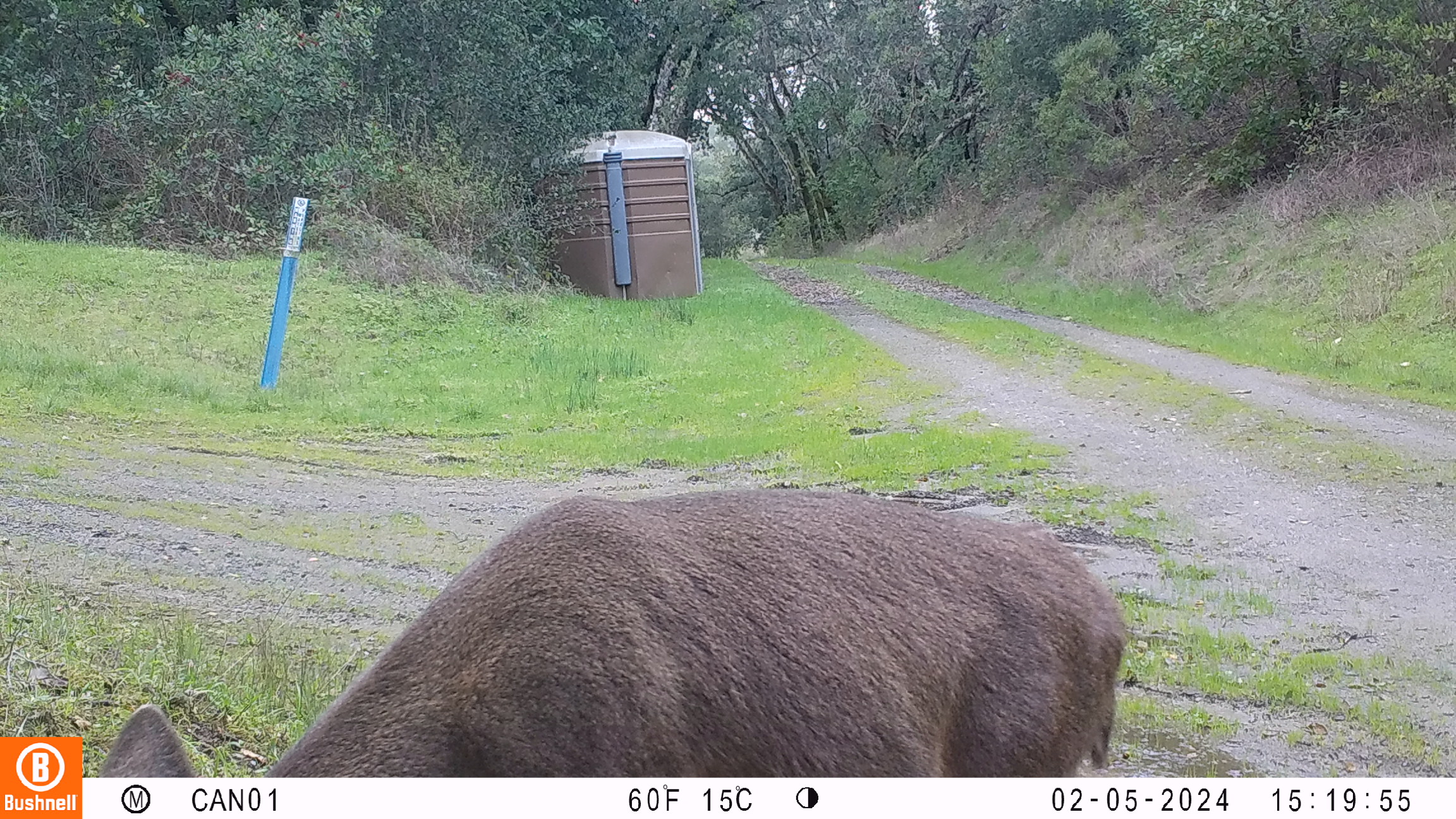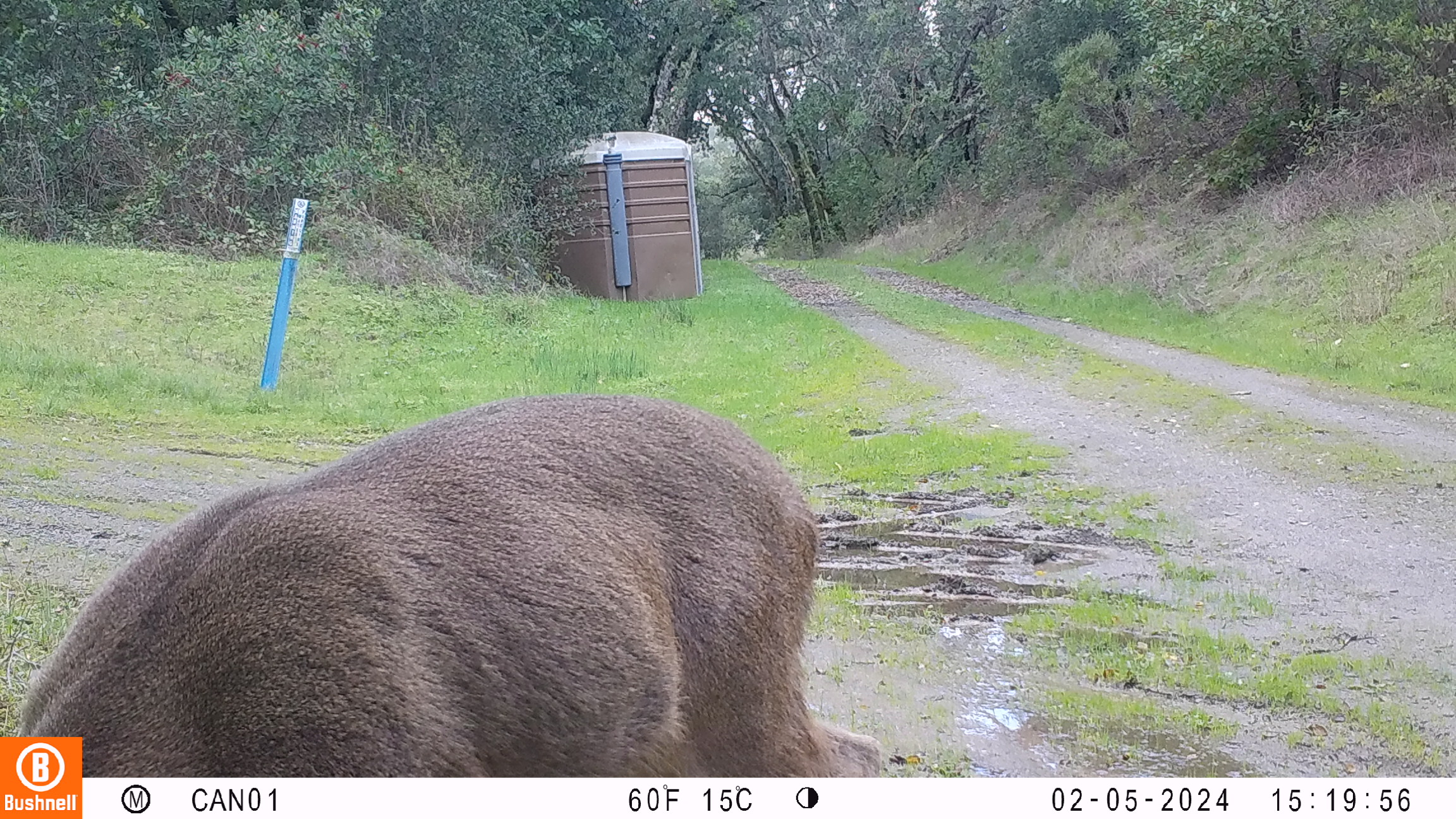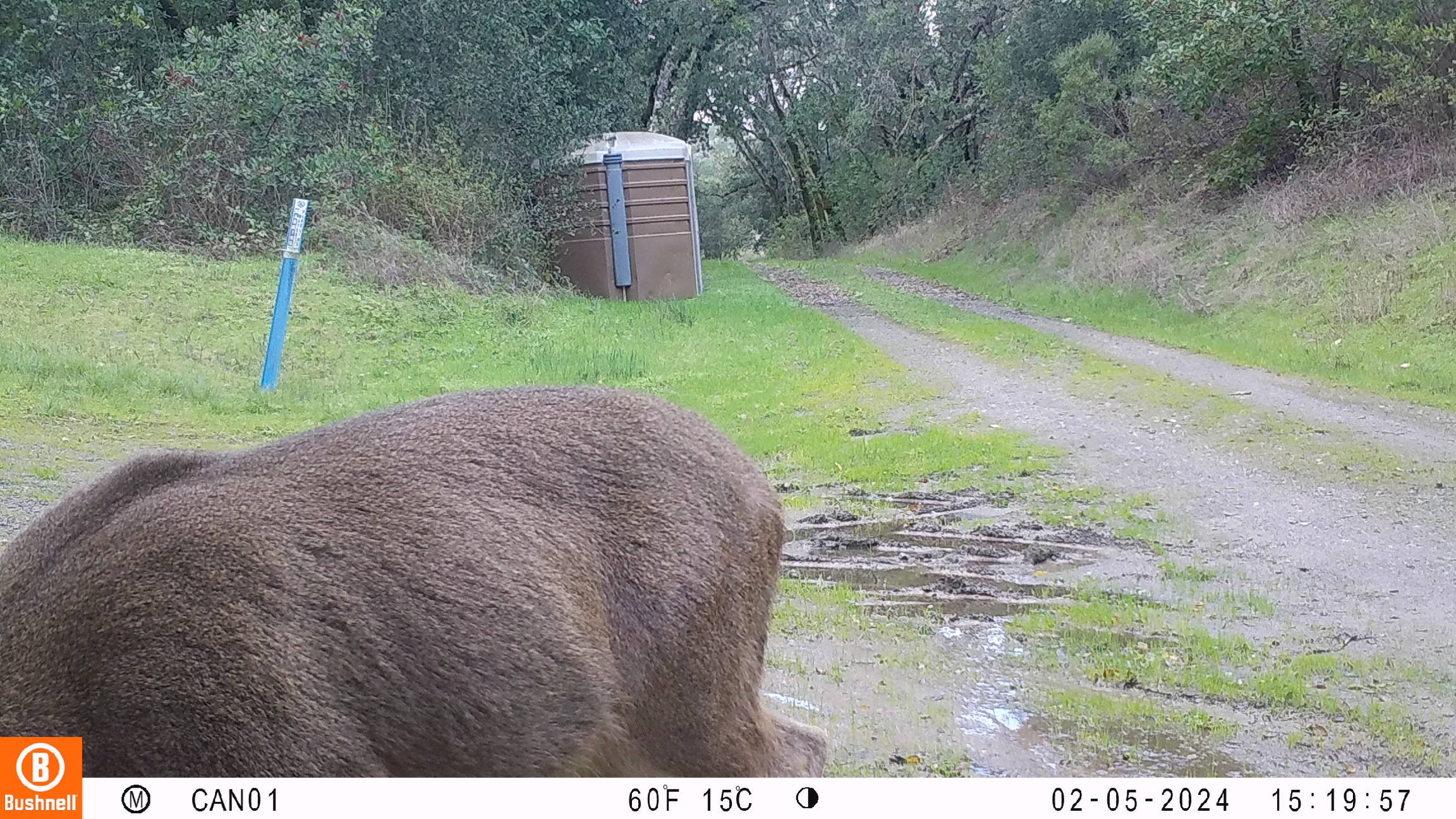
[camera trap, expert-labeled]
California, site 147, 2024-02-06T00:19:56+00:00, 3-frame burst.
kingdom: Animalia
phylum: Chordata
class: Mammalia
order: Artiodactyla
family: Cervidae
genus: Odocoileus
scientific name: Odocoileus hemionus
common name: mule deer